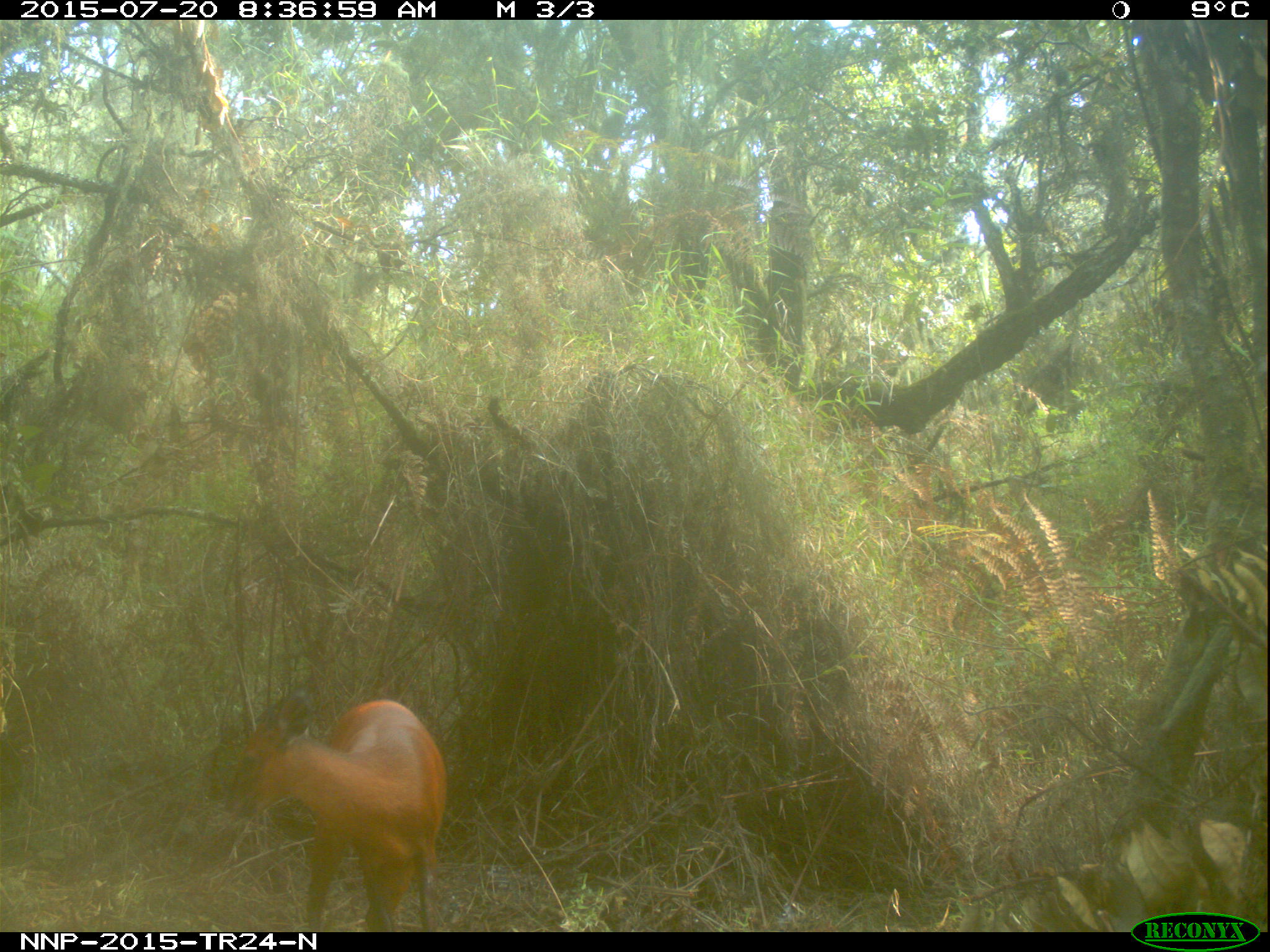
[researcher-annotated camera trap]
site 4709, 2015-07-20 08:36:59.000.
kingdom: Animalia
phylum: Chordata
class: Mammalia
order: Artiodactyla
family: Bovidae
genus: Cephalophus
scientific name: Cephalophus nigrifrons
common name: black-fronted duiker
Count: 1.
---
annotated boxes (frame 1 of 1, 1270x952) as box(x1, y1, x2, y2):
cephalophus nigrifrons: box(225, 691, 446, 932)